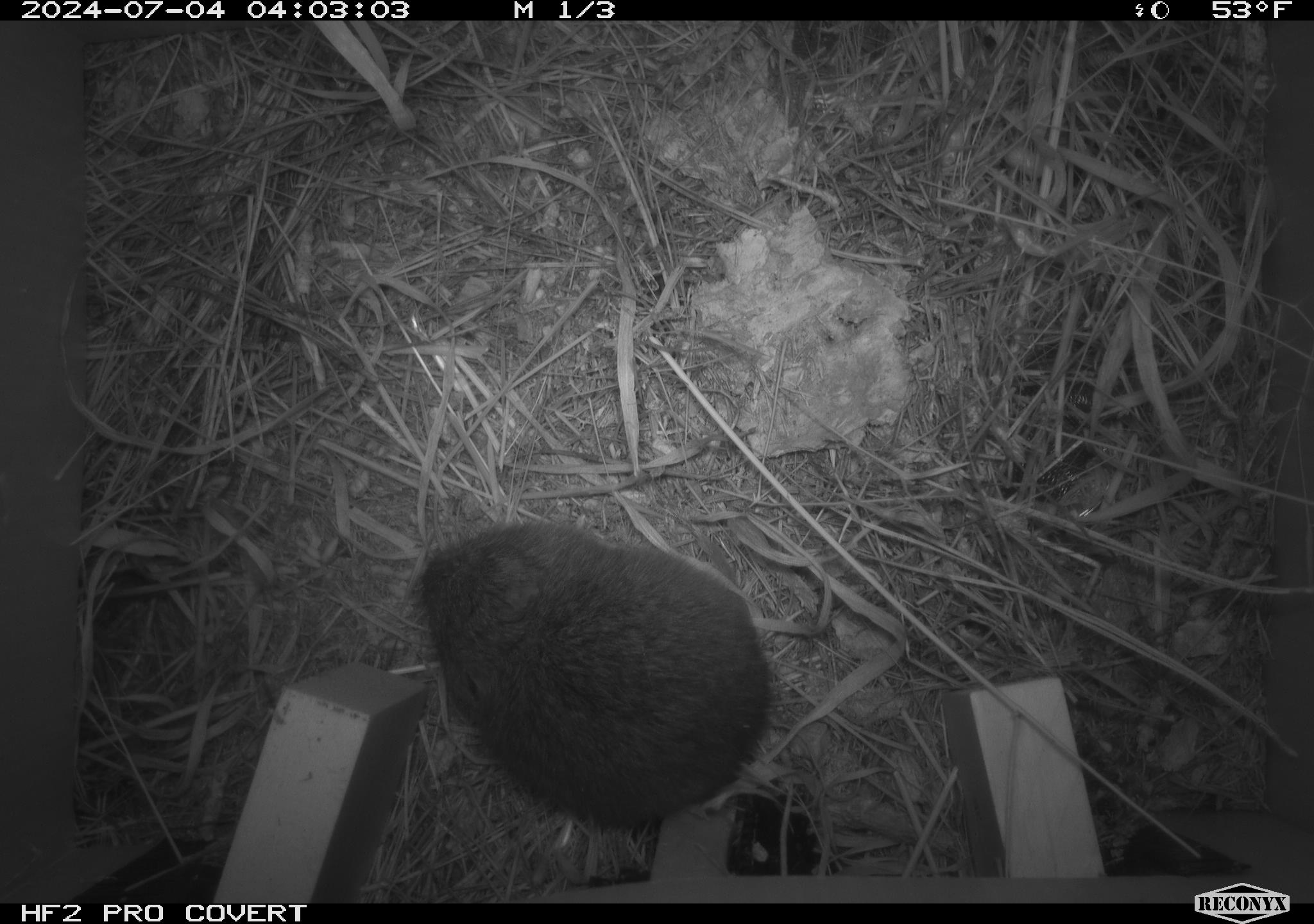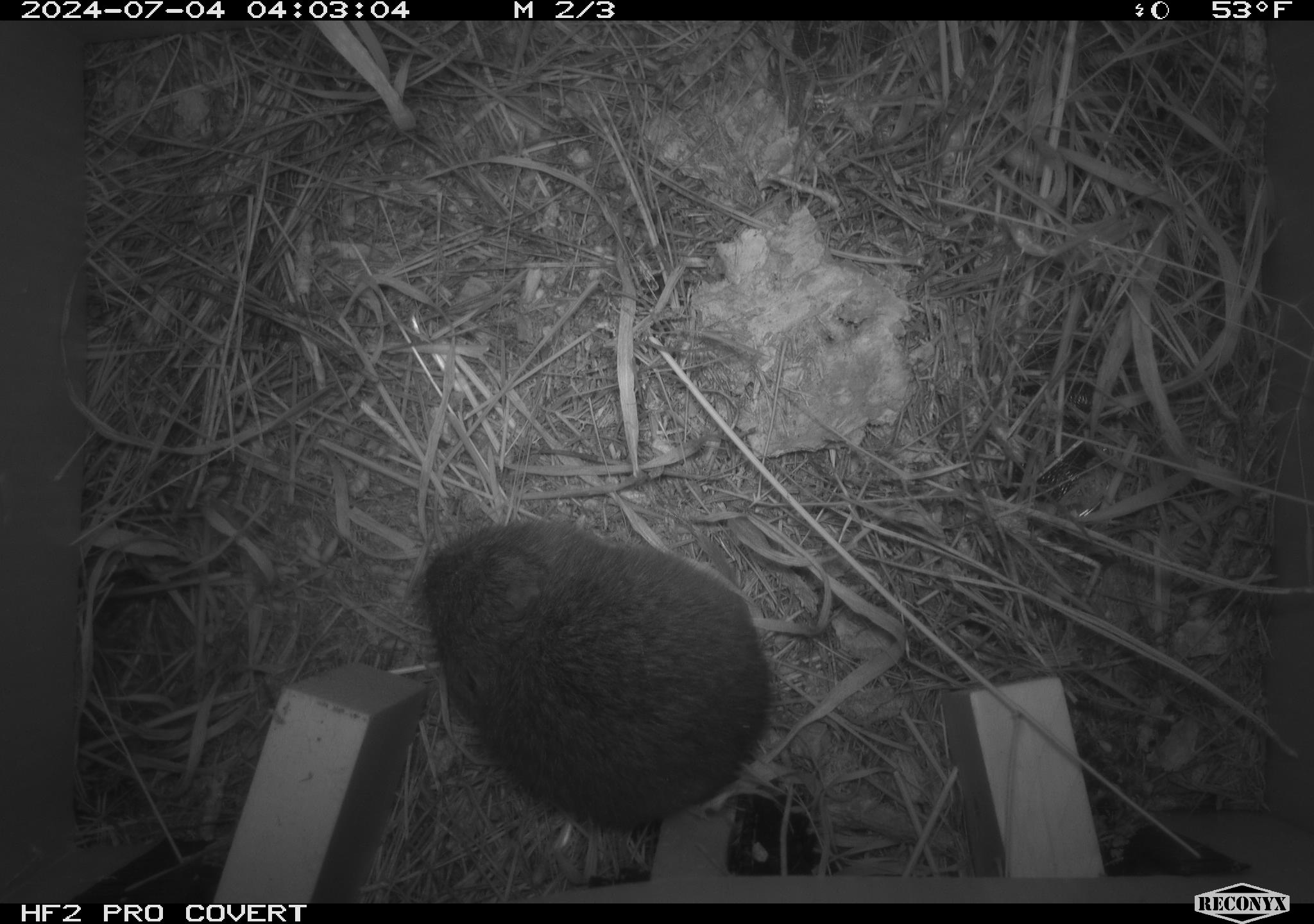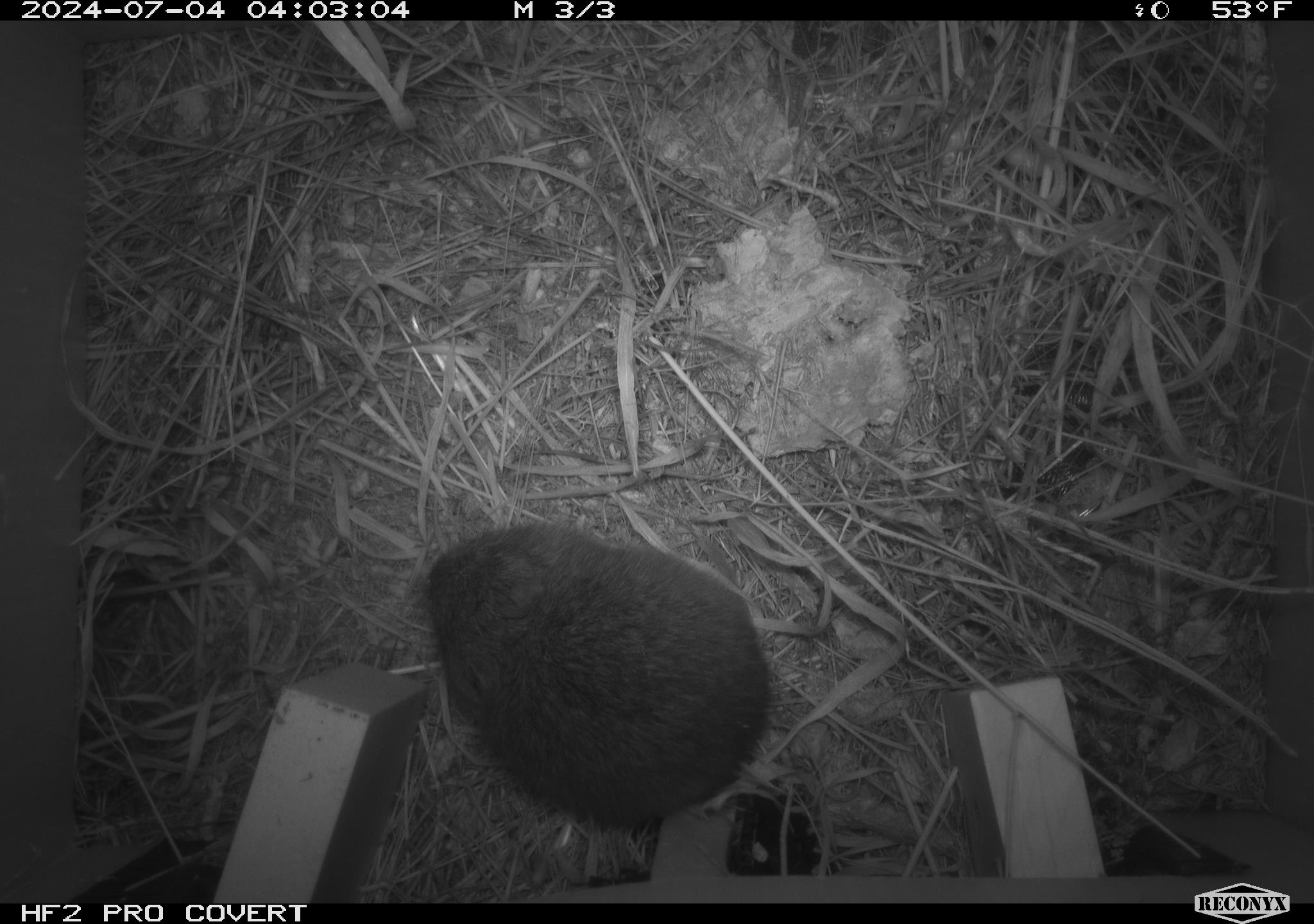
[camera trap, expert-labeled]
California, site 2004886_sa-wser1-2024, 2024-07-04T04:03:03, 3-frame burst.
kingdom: Animalia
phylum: Chordata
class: Mammalia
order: Rodentia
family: Cricetidae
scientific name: Arvicolinae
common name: voles, lemmings, and muskrats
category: arvicolinae subfamily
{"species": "arvicolinae subfamily (voles, lemmings, and muskrats) (Arvicolinae)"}